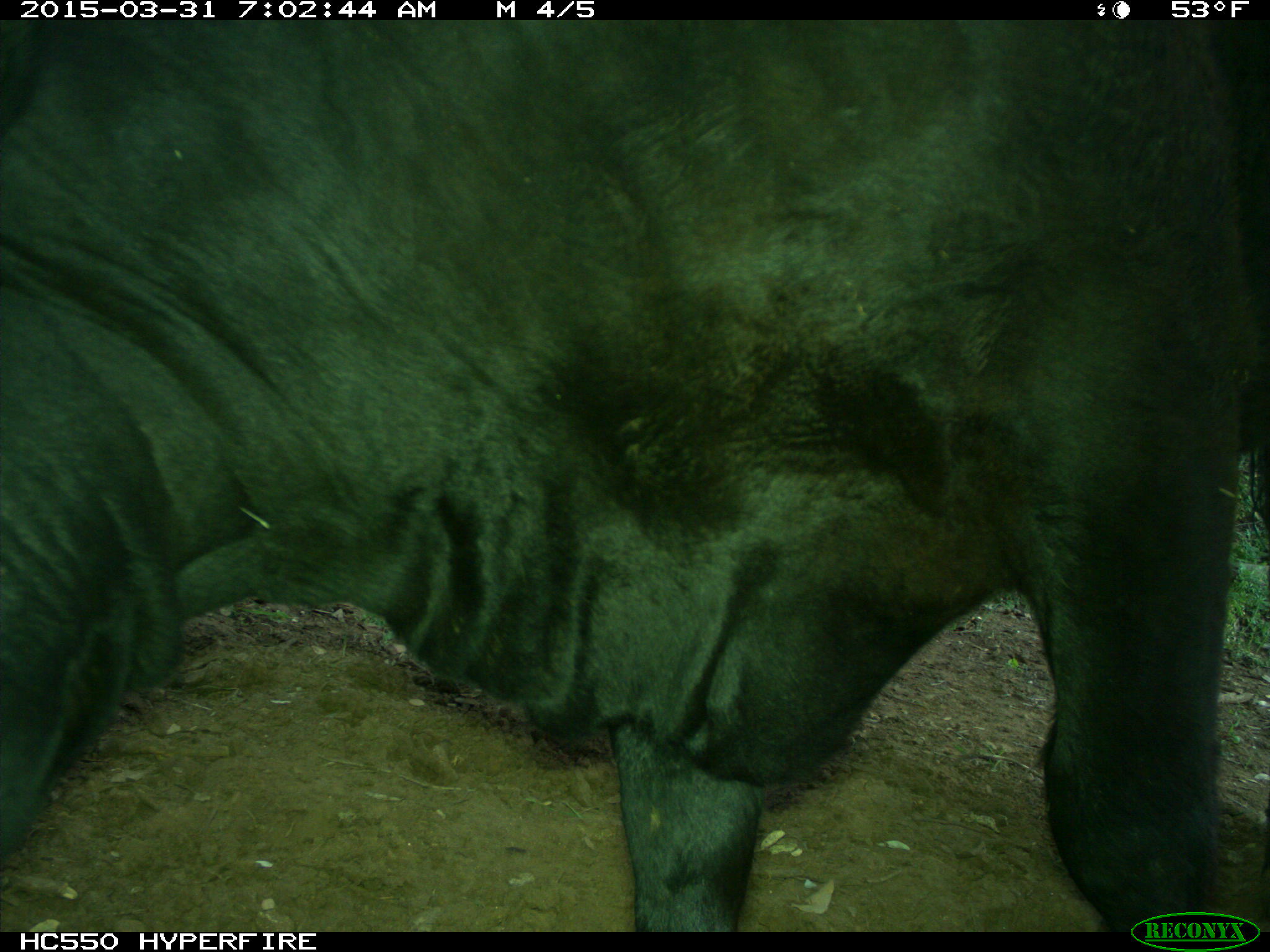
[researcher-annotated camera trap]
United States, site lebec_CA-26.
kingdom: Animalia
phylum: Chordata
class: Mammalia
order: Artiodactyla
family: Bovidae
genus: Bos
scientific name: Bos taurus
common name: domestic cow